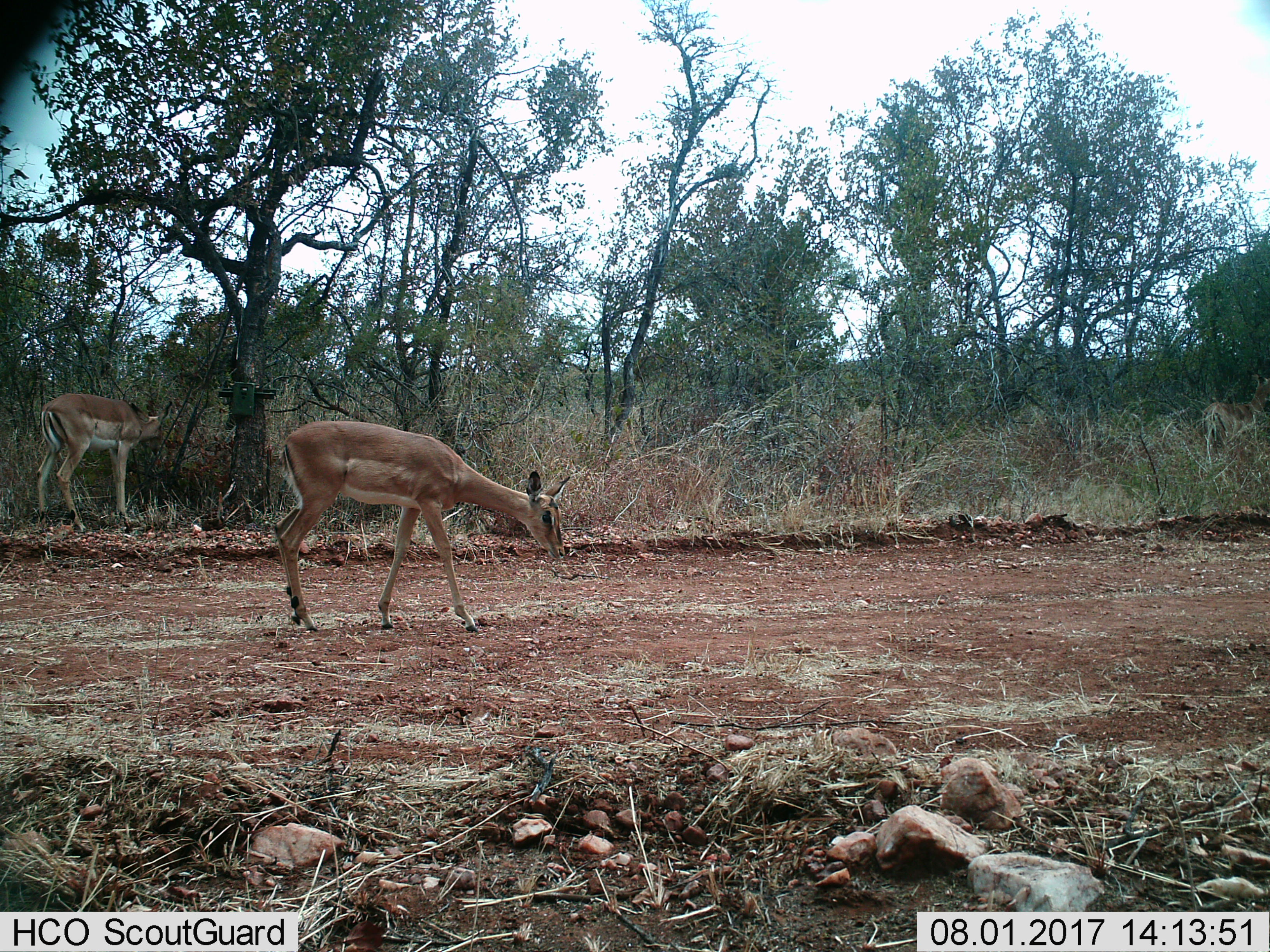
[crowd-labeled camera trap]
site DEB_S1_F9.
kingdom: Animalia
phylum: Chordata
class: Mammalia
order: Artiodactyla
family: Bovidae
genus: Aepyceros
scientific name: Aepyceros melampus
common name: impala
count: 2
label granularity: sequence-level